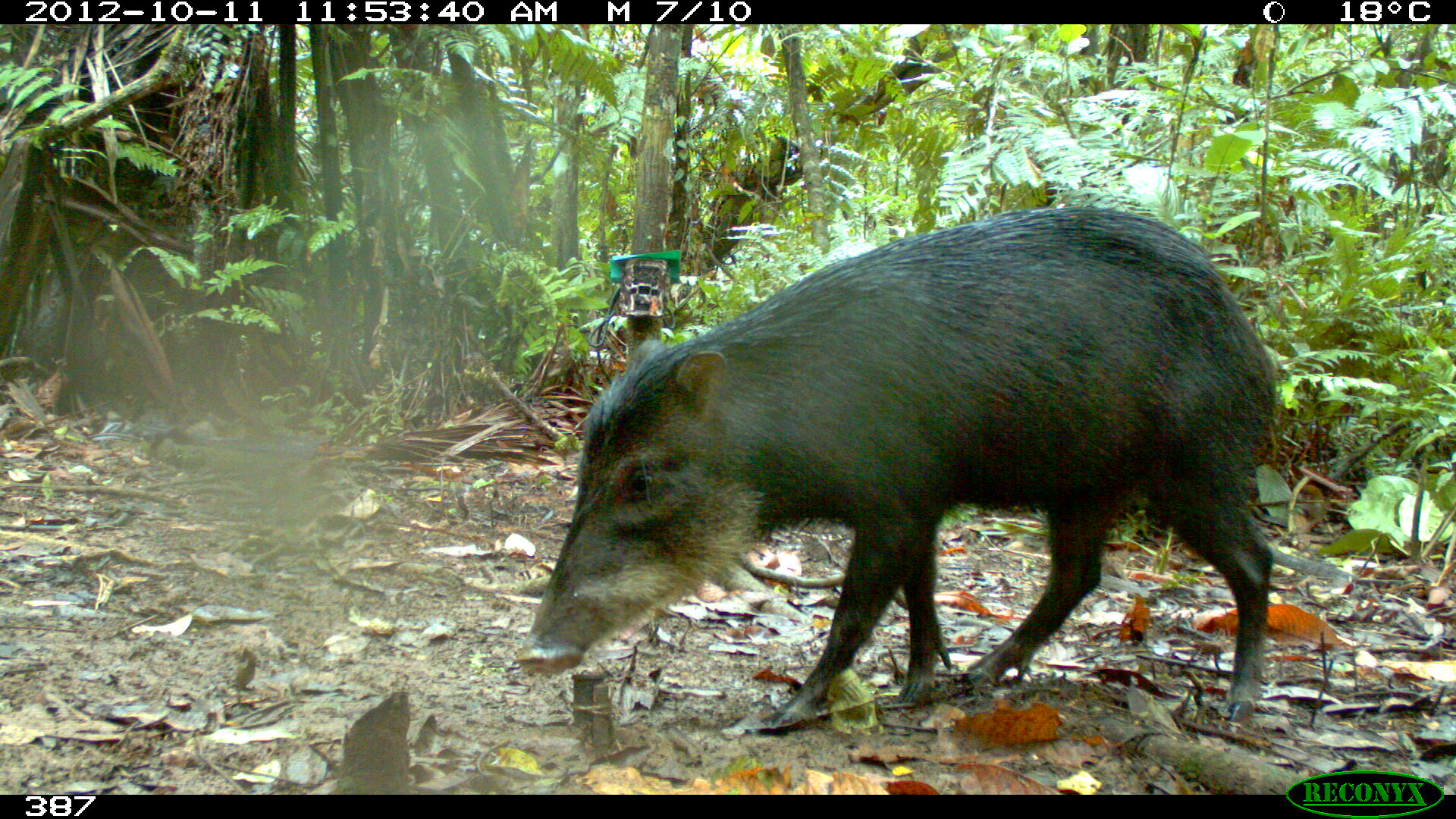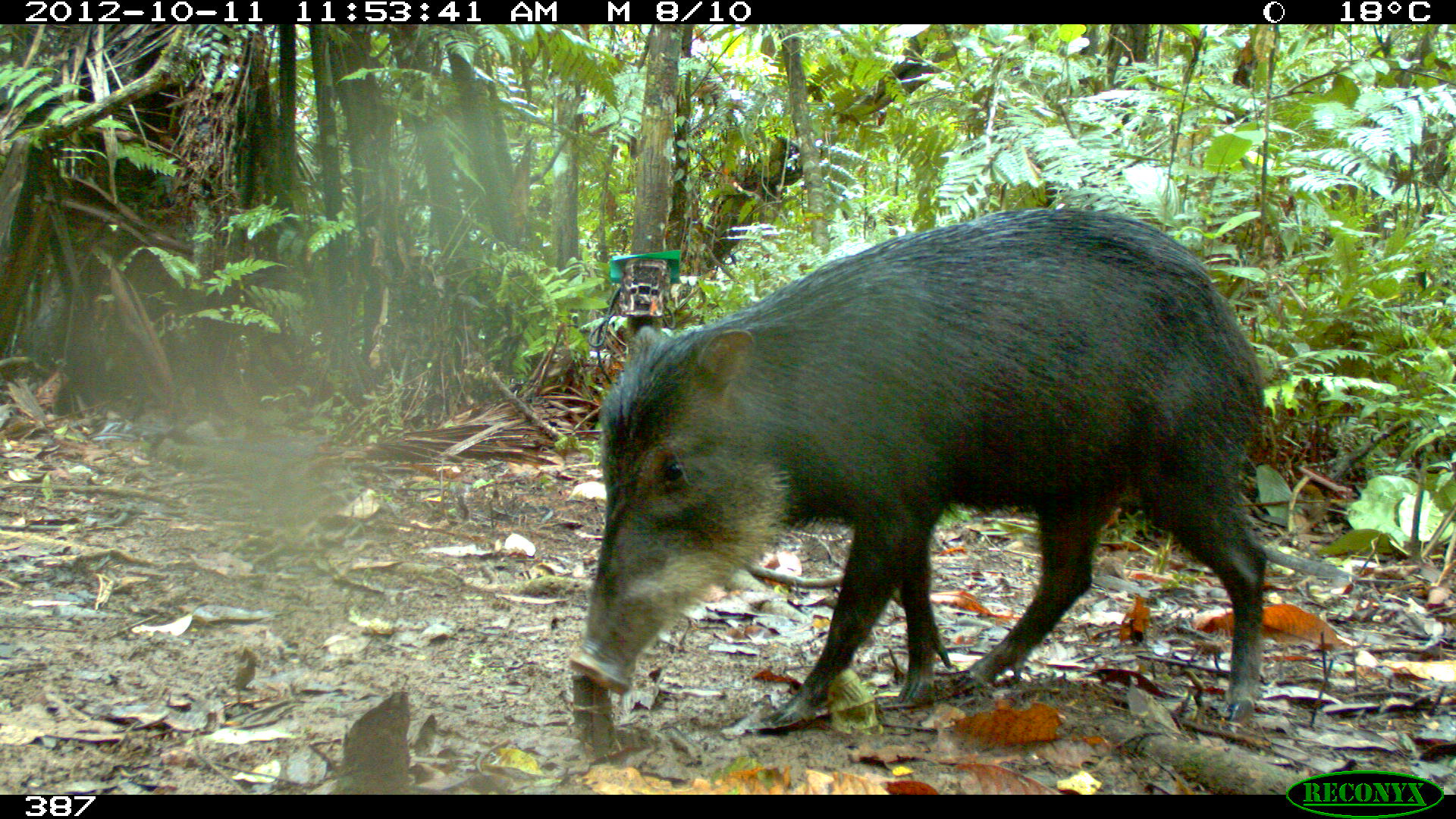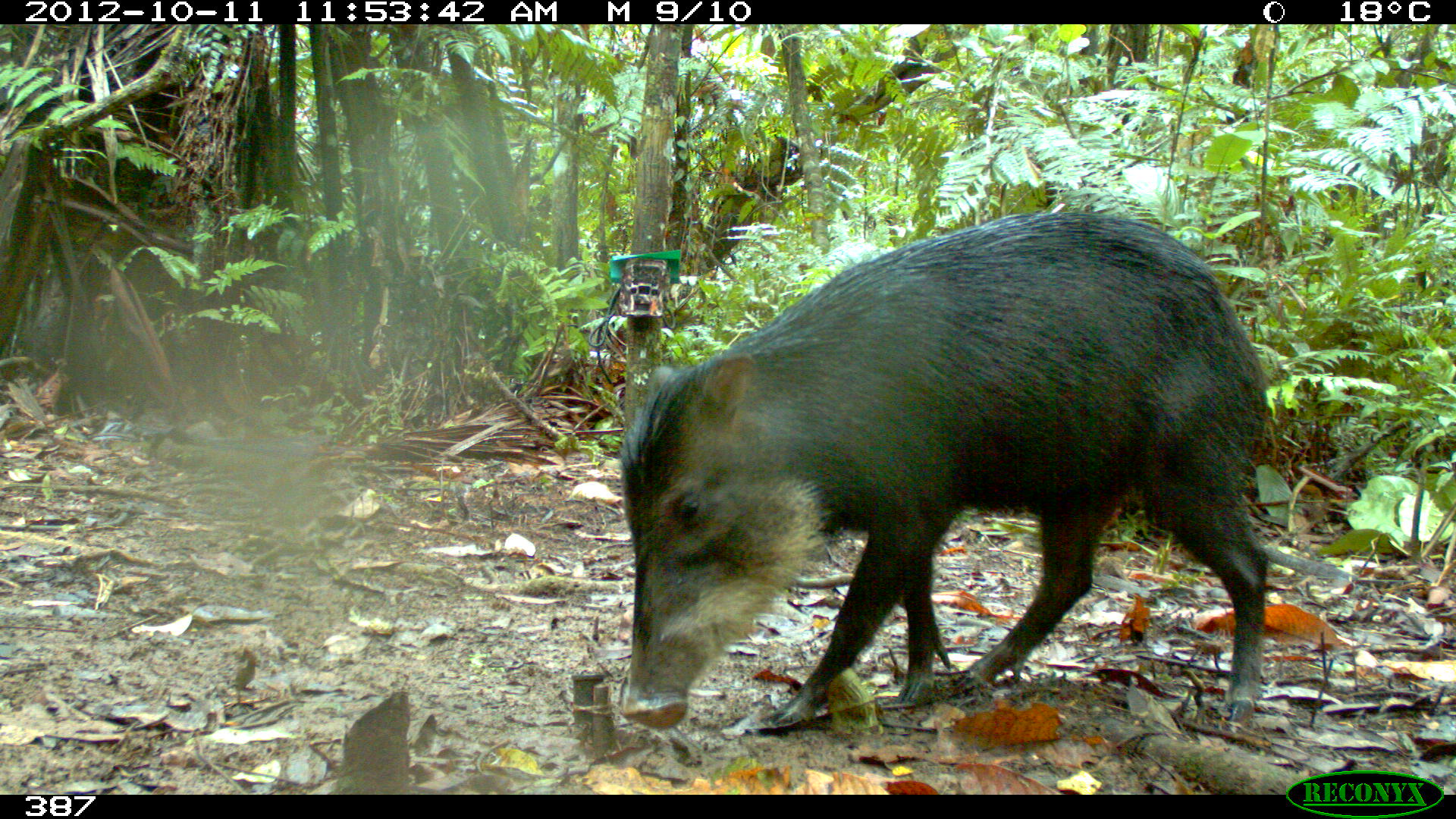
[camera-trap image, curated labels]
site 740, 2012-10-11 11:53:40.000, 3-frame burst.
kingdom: Animalia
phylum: Chordata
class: Mammalia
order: Artiodactyla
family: Tayassuidae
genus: Tayassu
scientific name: Tayassu pecari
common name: white-lipped peccary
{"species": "Tayassu pecari (white-lipped peccary)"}